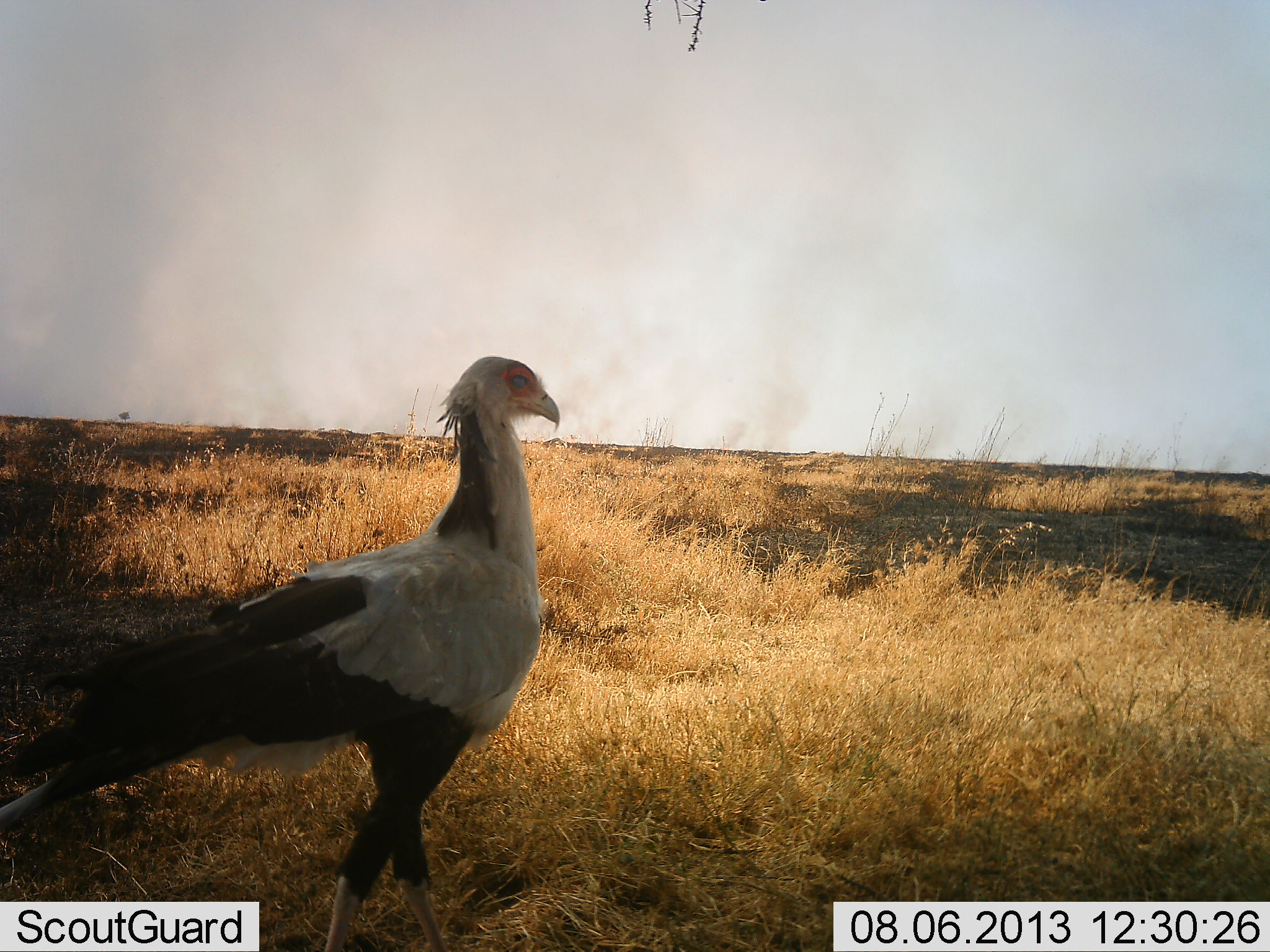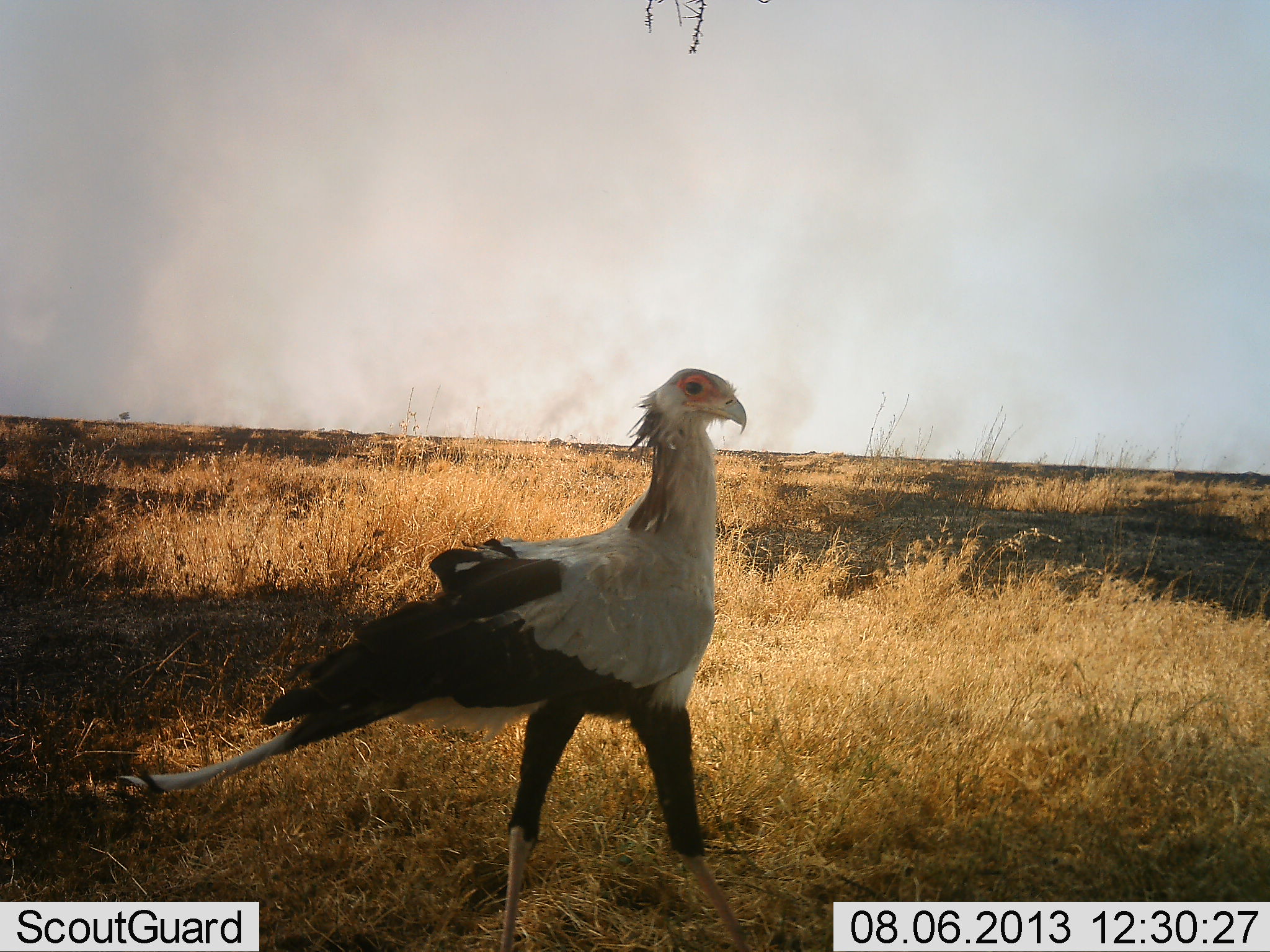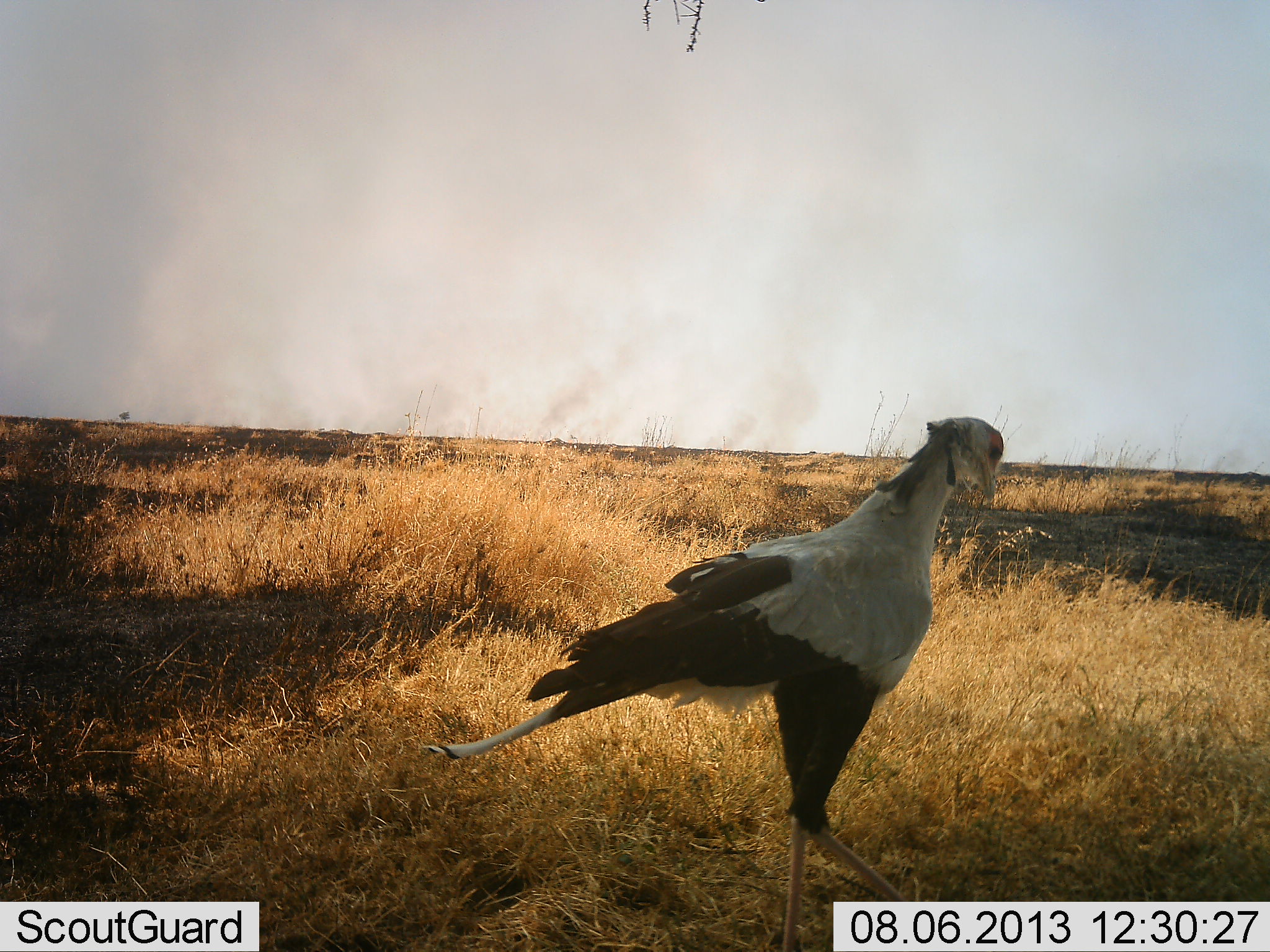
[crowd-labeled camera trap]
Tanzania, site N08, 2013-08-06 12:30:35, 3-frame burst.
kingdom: Animalia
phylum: Chordata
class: Aves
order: Accipitriformes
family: Sagittariidae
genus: Sagittarius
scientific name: Sagittarius serpentarius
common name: secretary bird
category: secretarybird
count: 1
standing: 31%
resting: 0%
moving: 75%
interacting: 0%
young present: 0%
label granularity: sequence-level